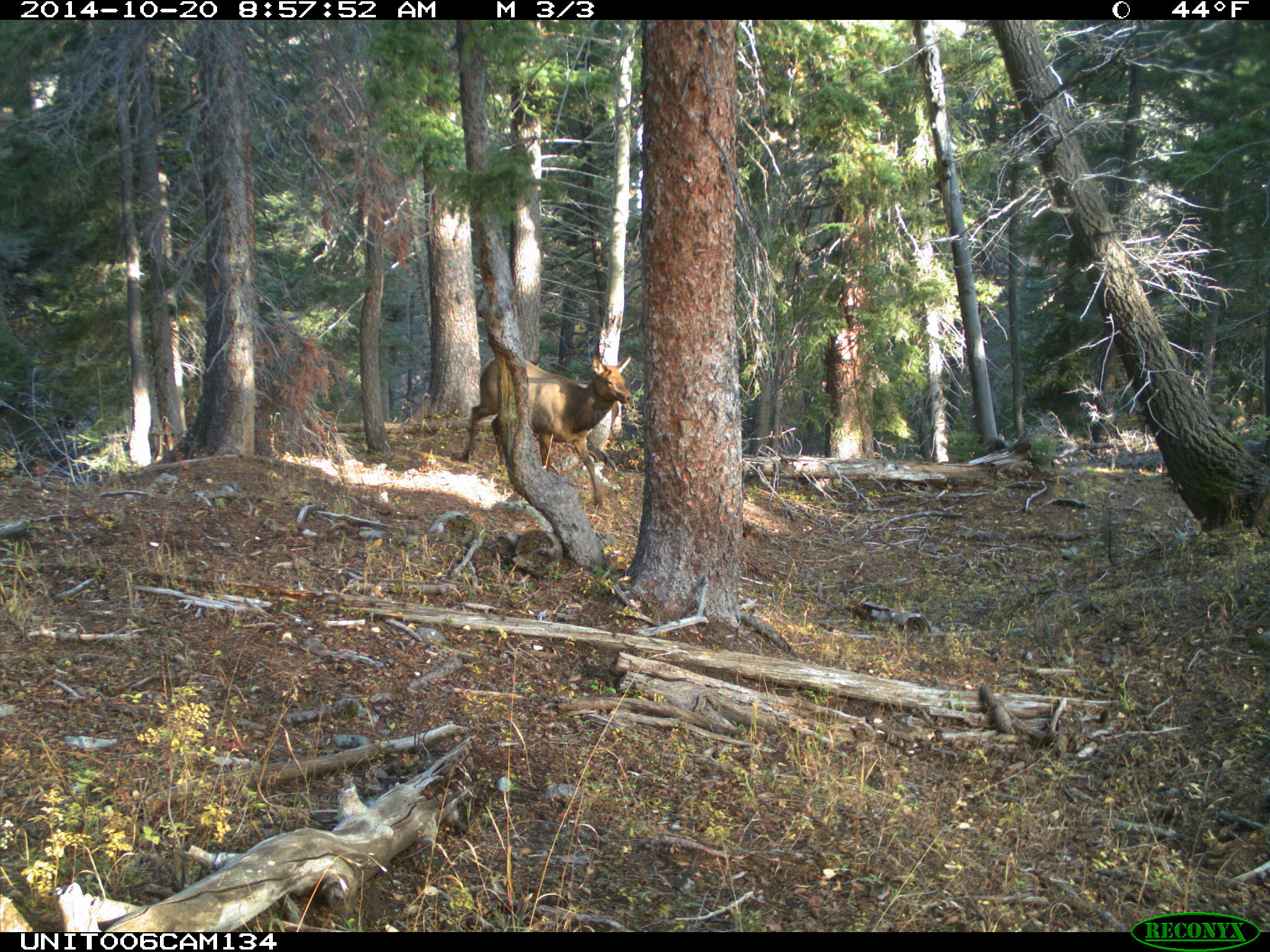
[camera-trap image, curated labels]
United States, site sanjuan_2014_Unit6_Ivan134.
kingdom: Animalia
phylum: Chordata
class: Mammalia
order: Artiodactyla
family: Cervidae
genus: Cervus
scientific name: Cervus elaphus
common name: red deer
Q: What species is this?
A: Cervus elaphus (red deer).